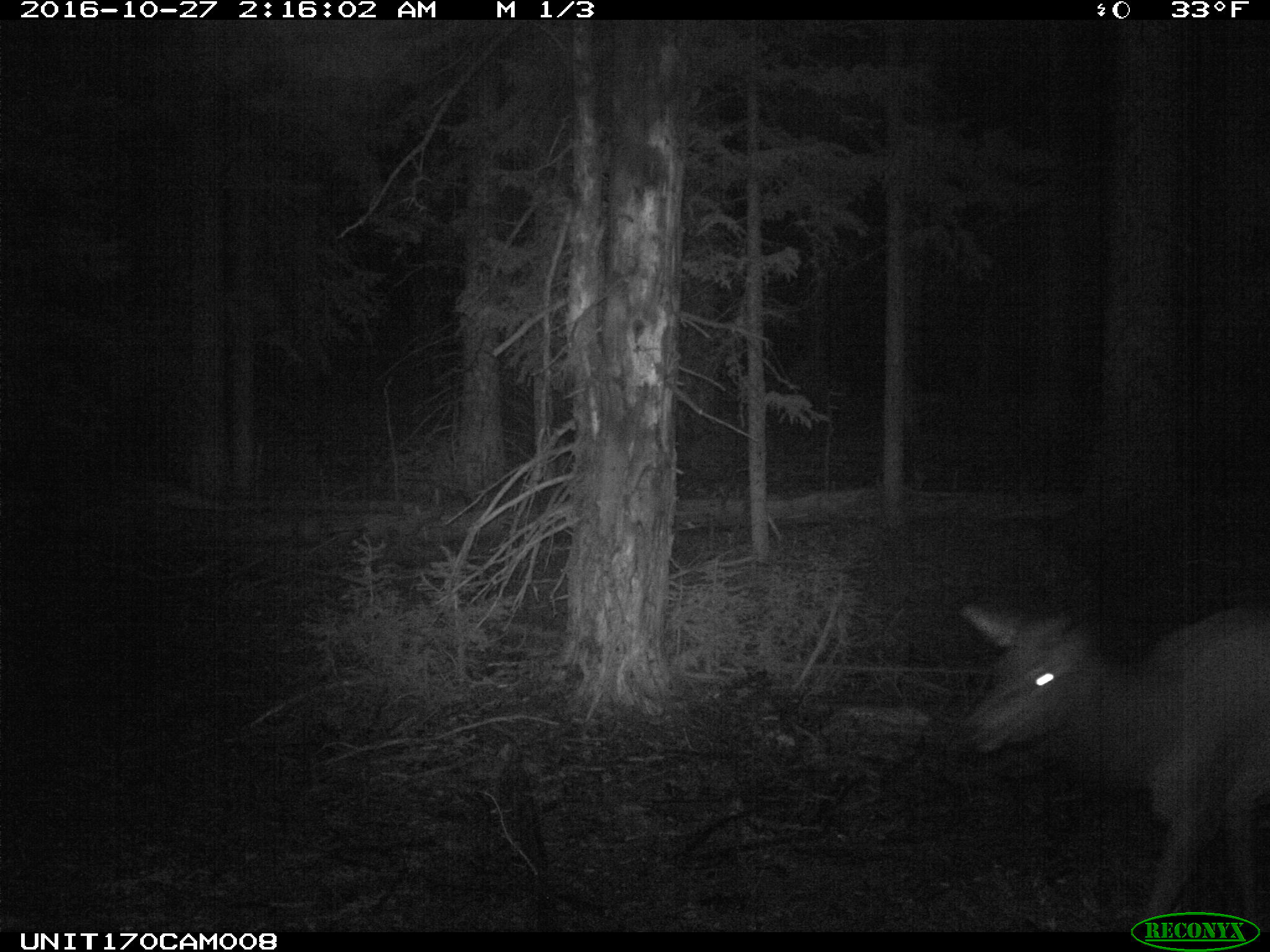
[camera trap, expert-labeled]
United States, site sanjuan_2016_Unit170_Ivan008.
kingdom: Animalia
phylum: Chordata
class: Mammalia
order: Artiodactyla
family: Cervidae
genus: Cervus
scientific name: Cervus elaphus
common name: red deer